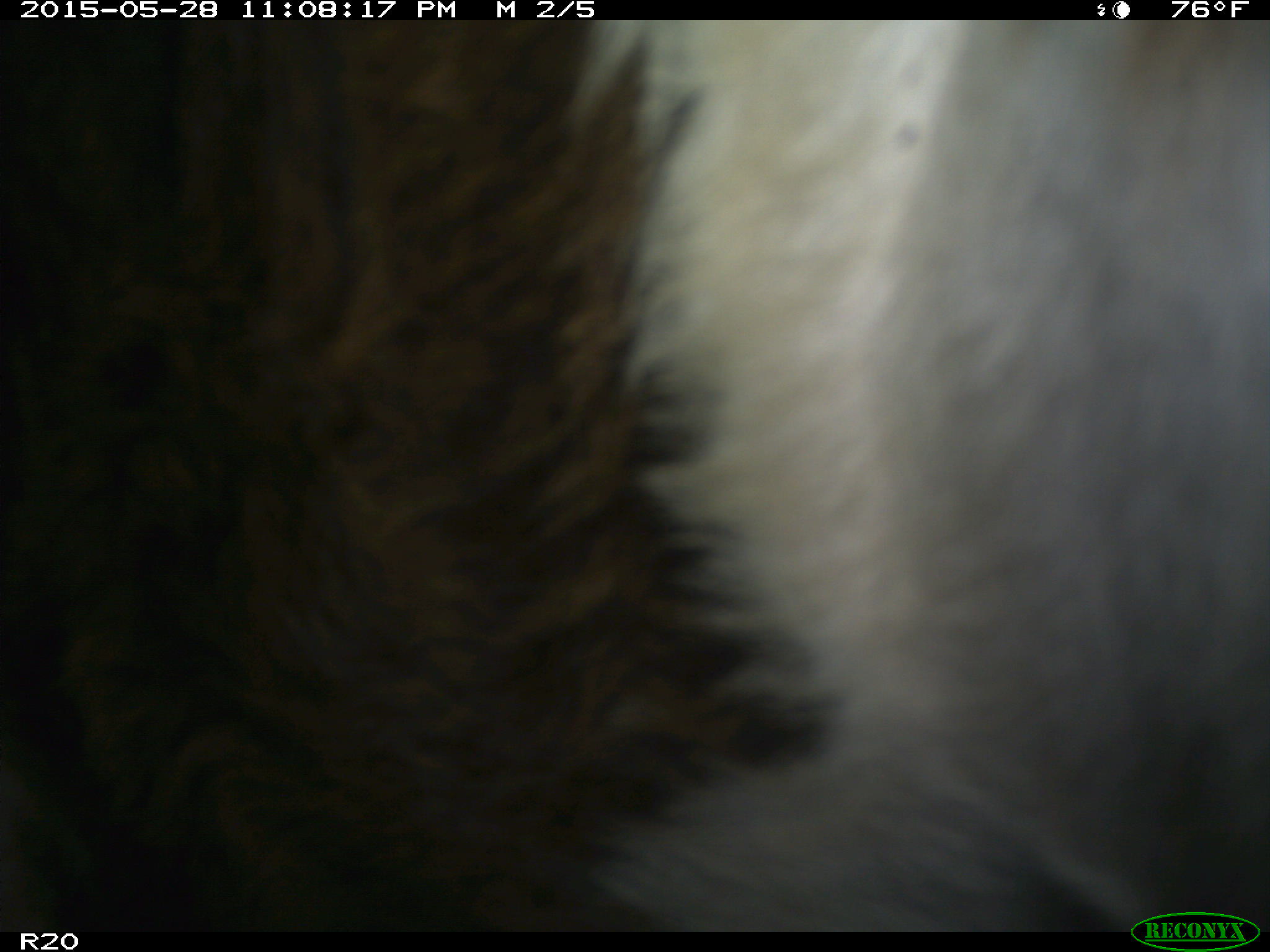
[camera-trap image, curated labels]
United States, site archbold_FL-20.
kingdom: Animalia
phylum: Chordata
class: Mammalia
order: Artiodactyla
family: Bovidae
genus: Bos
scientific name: Bos taurus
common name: domestic cow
Bos taurus (domestic cow).